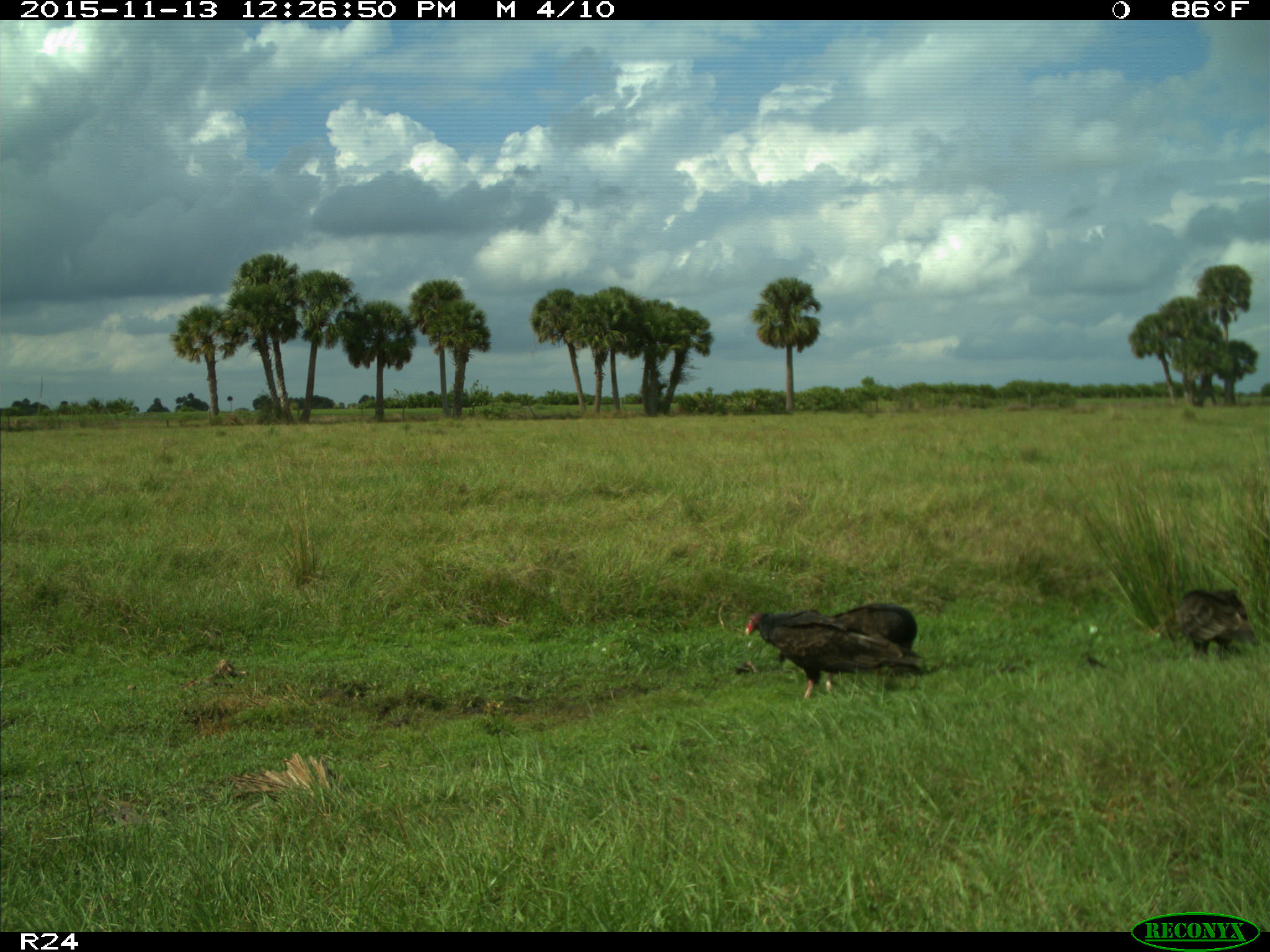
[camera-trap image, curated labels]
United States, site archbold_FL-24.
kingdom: Animalia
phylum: Chordata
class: Aves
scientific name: Aves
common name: birds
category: unidentified bird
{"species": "unidentified bird (birds) (Aves)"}